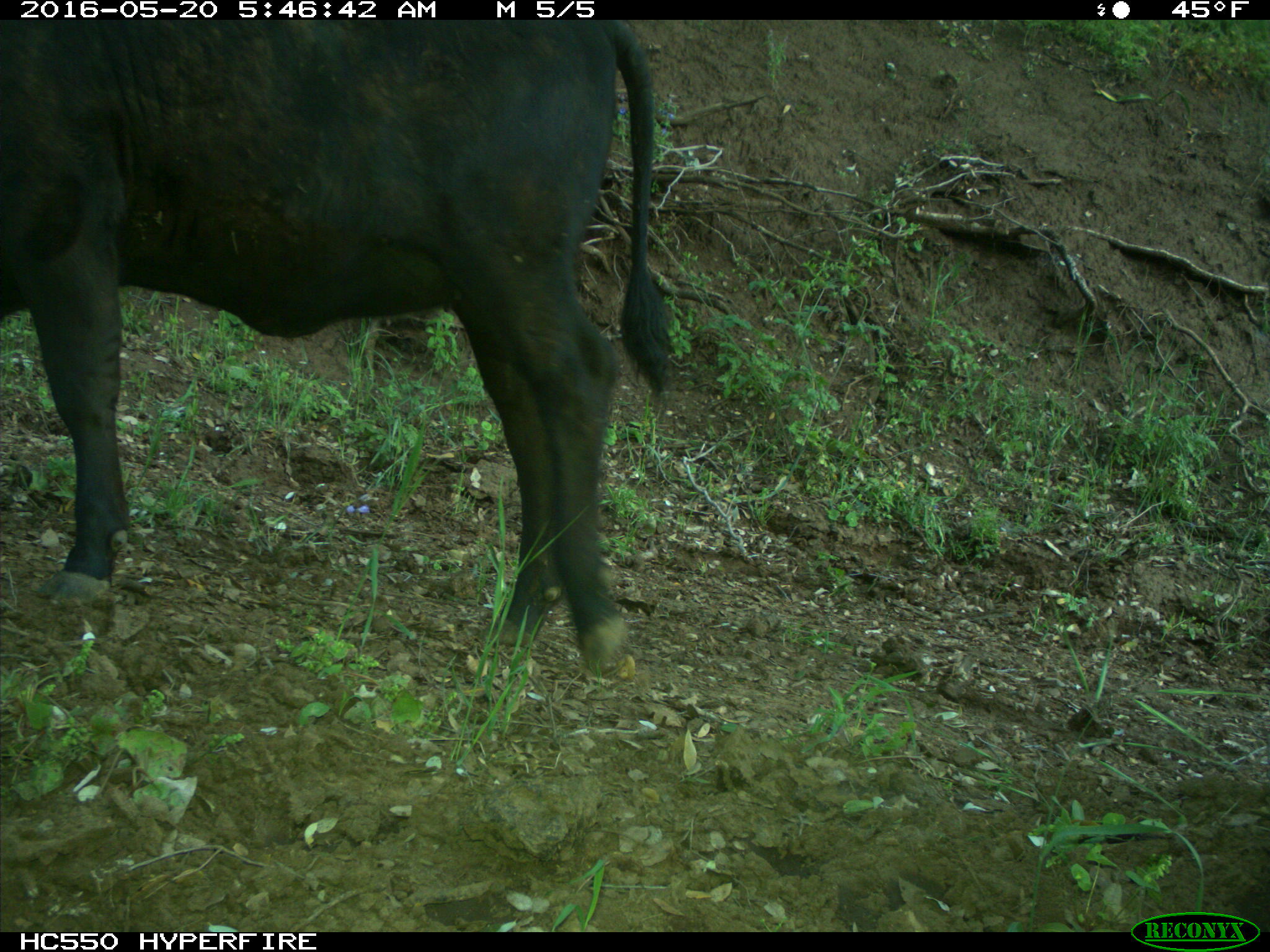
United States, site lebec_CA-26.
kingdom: Animalia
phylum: Chordata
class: Mammalia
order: Artiodactyla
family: Bovidae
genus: Bos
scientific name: Bos taurus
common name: domestic cow